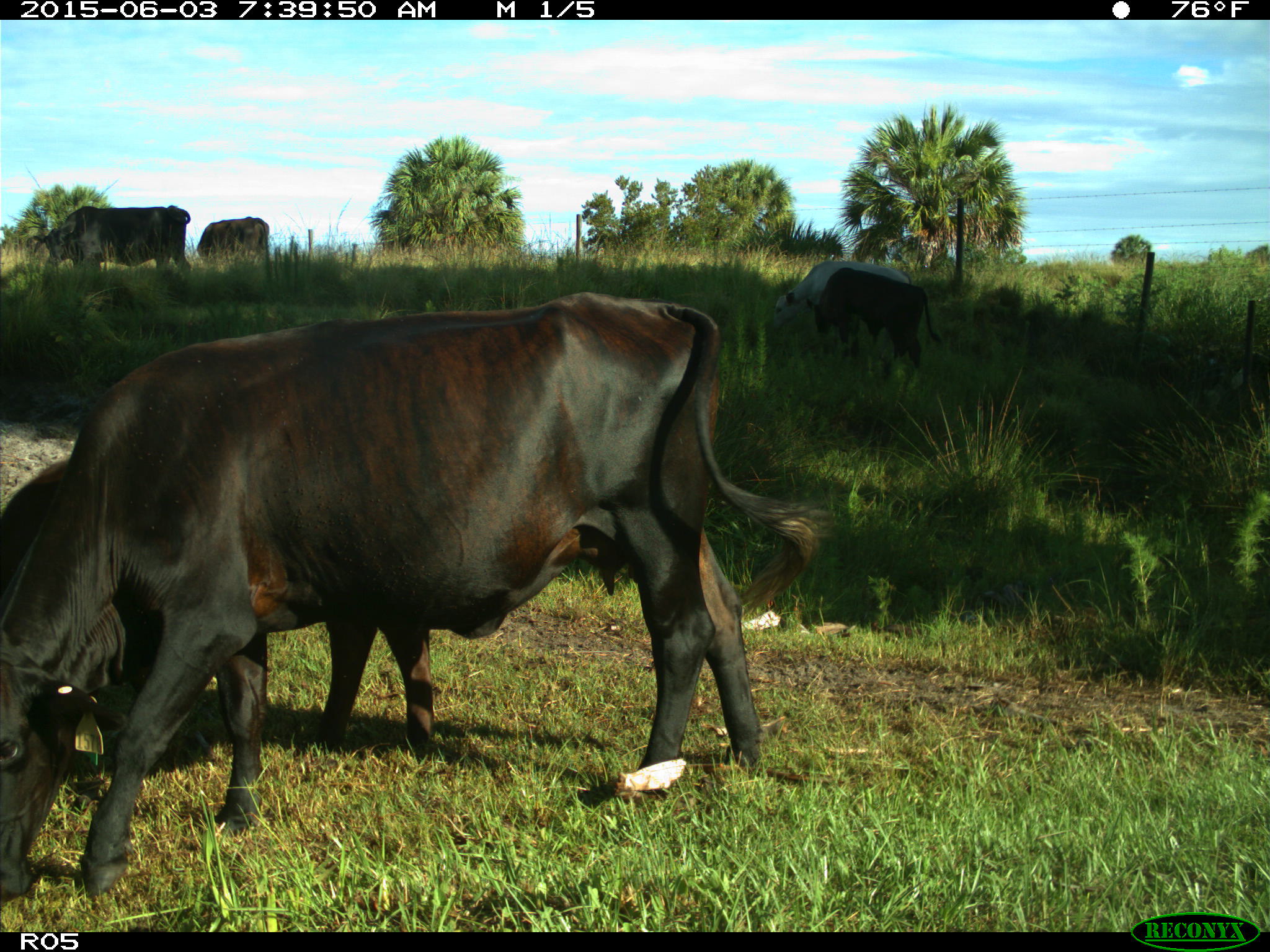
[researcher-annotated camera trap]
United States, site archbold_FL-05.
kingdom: Animalia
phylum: Chordata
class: Mammalia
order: Artiodactyla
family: Bovidae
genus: Bos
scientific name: Bos taurus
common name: domestic cow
Bos taurus (domestic cow).